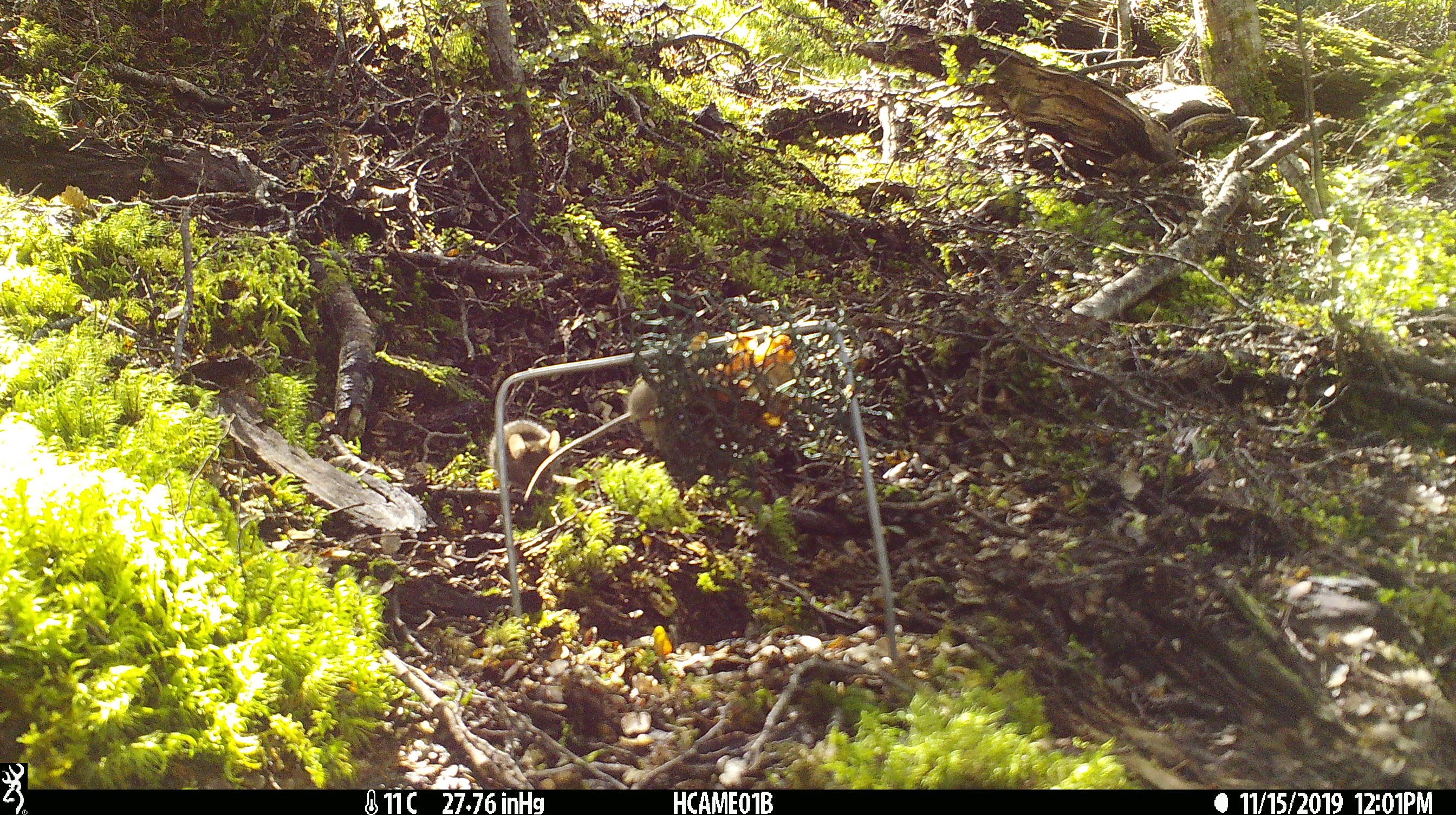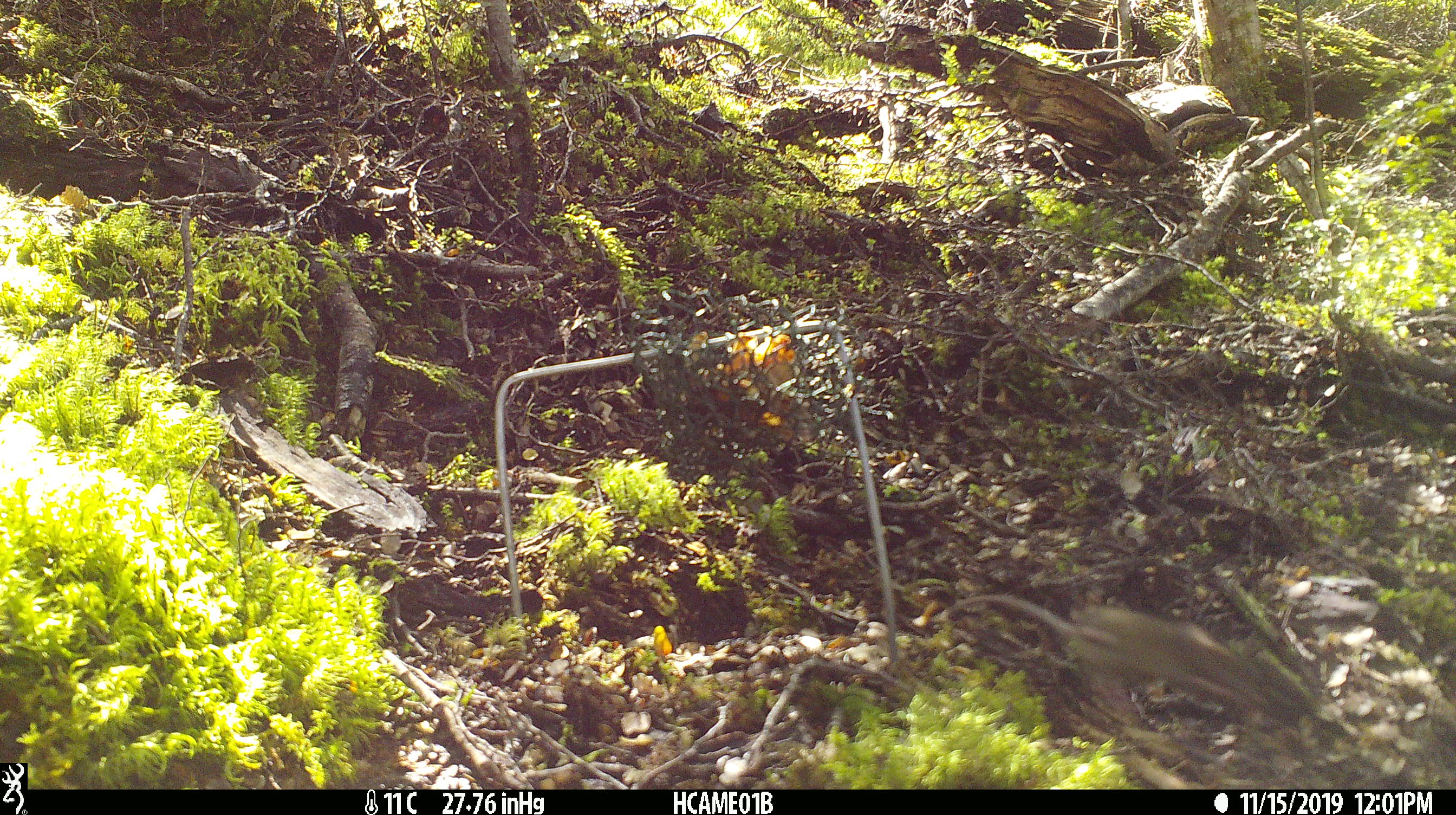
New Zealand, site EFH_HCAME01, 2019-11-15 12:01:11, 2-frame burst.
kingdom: Animalia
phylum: Chordata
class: Mammalia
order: Rodentia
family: Muridae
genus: Mus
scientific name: Mus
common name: mouse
Mouse (Mus).